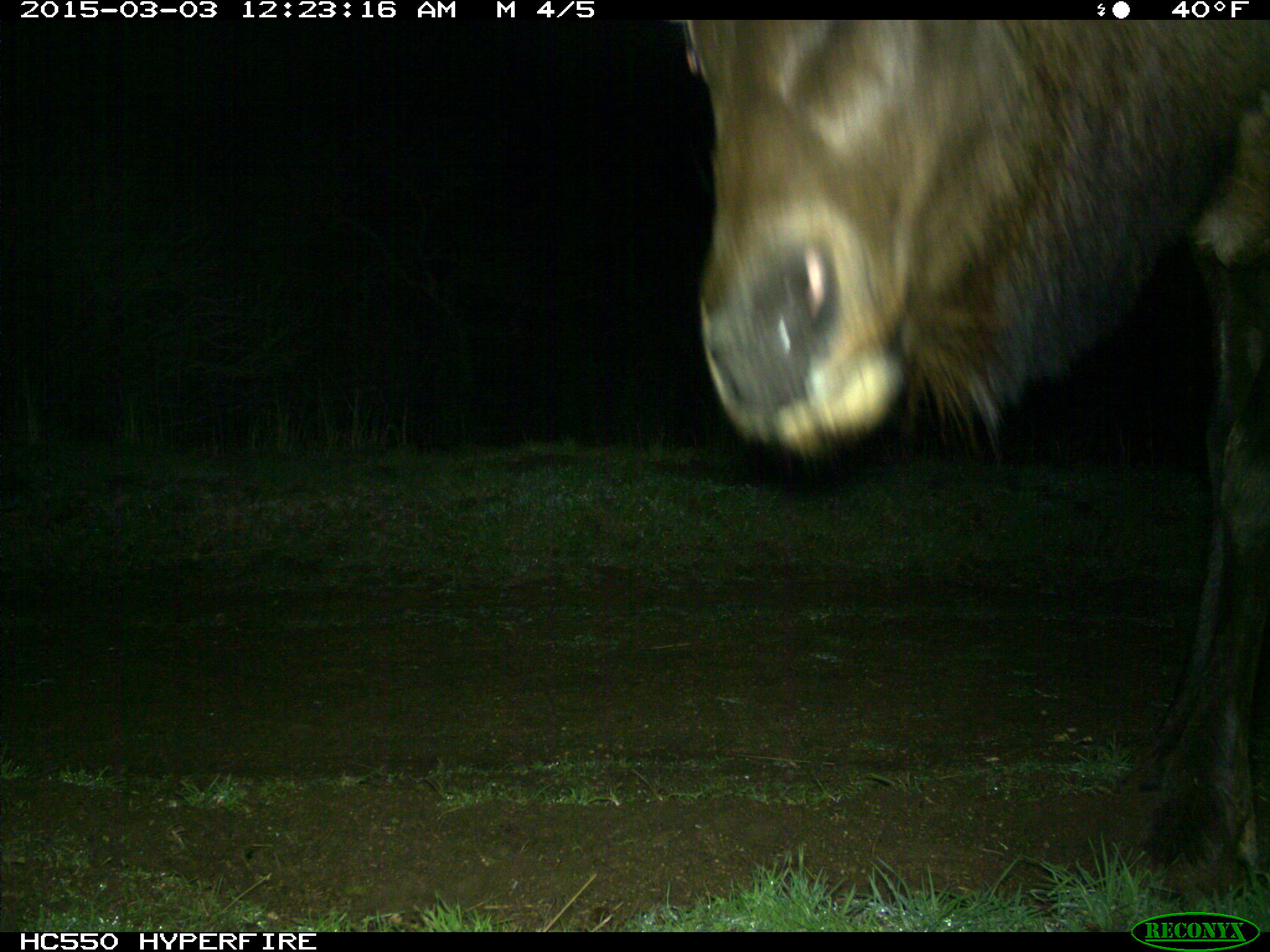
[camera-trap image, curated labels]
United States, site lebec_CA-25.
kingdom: Animalia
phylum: Chordata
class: Mammalia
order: Artiodactyla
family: Cervidae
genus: Cervus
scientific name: Cervus canadensis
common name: elk